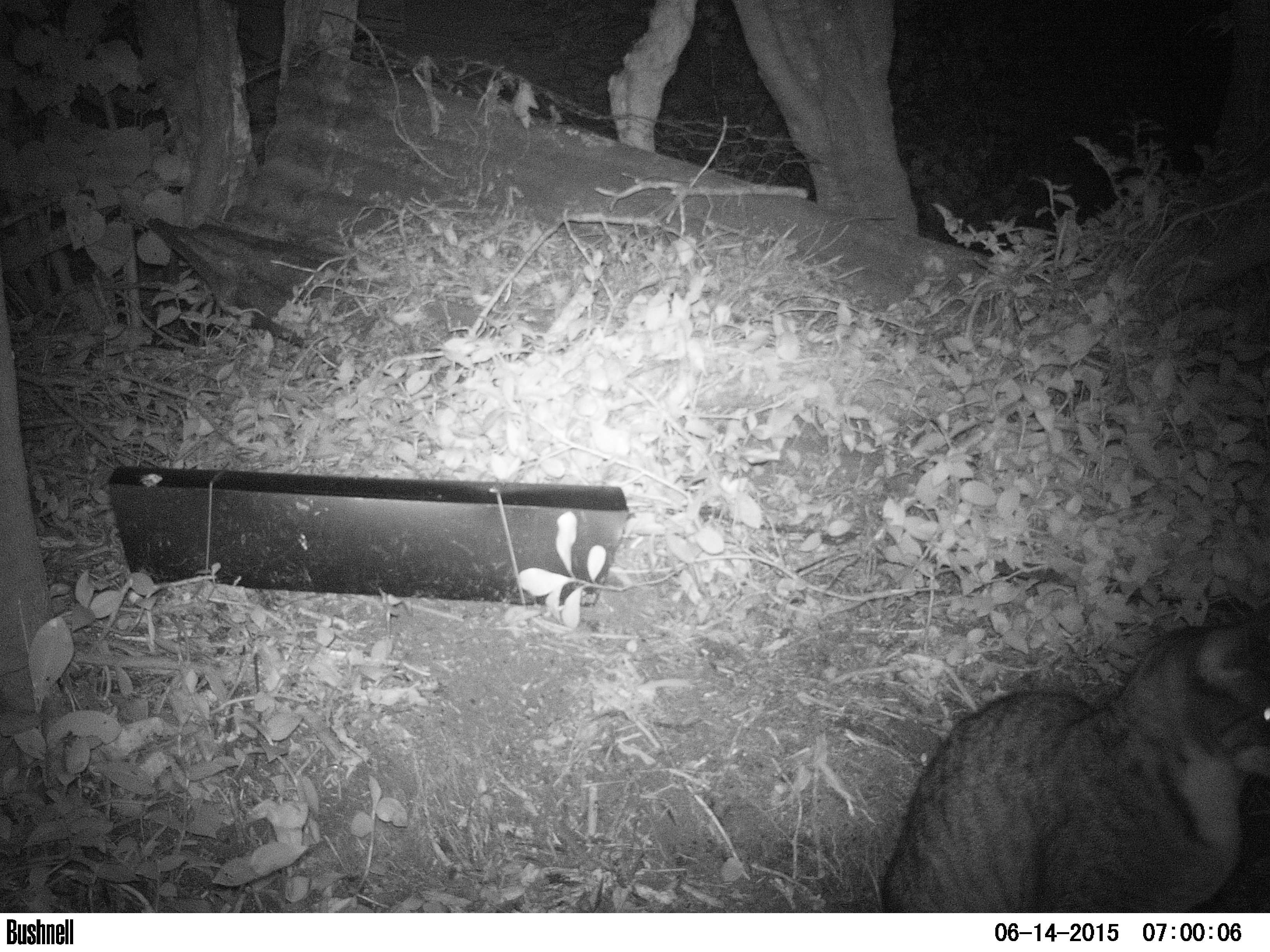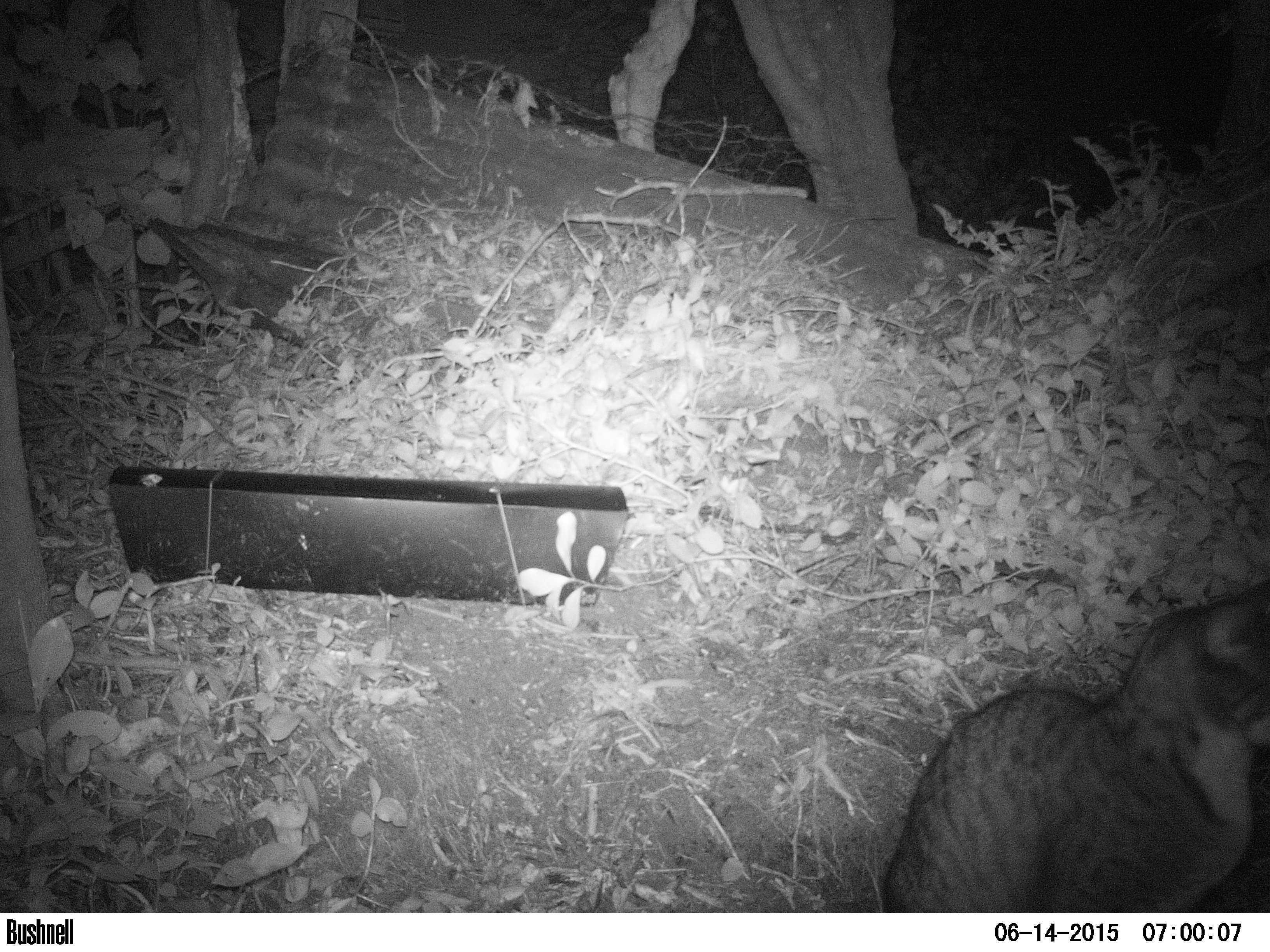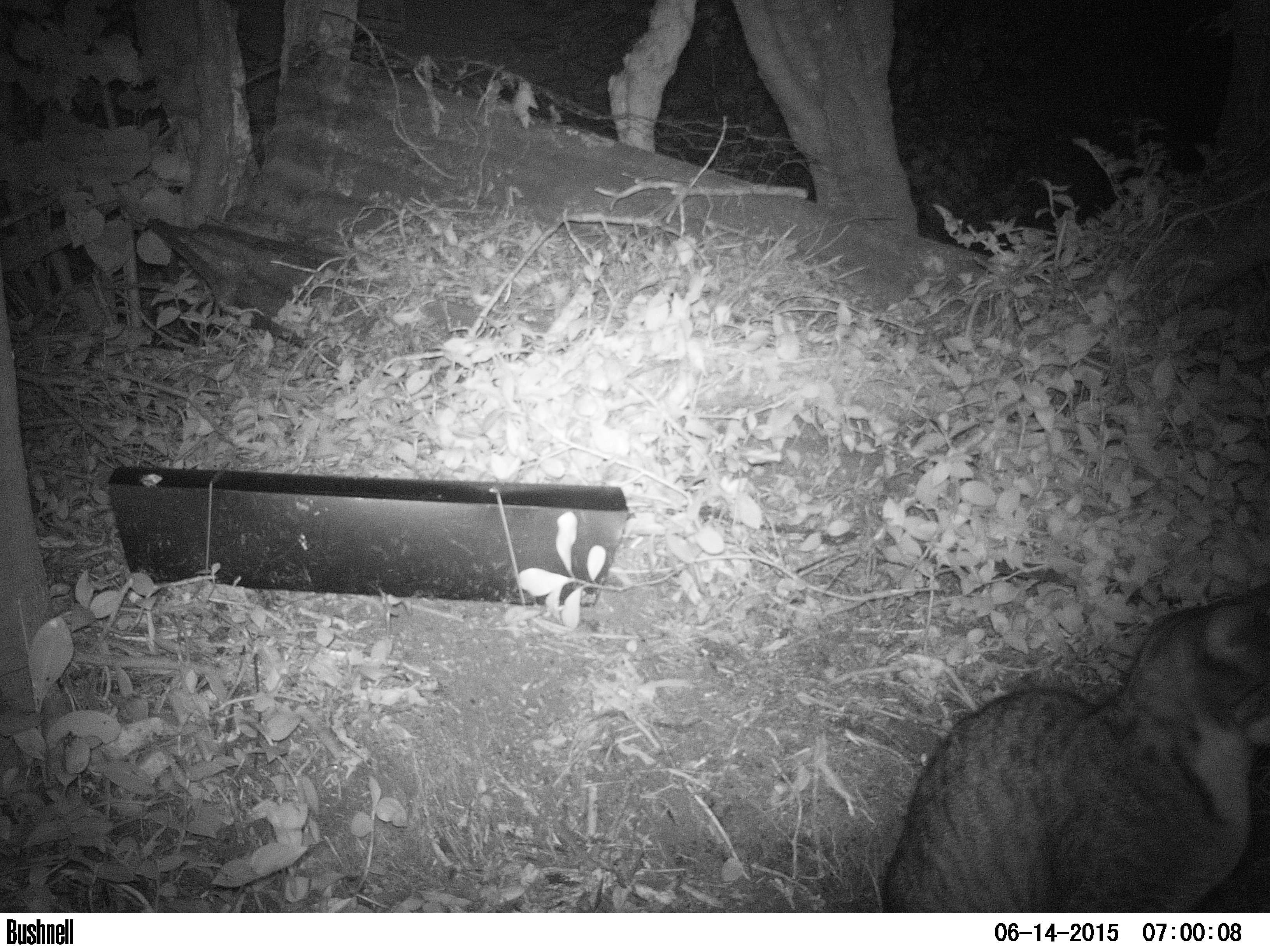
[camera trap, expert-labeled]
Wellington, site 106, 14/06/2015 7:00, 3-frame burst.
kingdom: Animalia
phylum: Chordata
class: Mammalia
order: Carnivora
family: Felidae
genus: Felis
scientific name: Felis catus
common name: cat